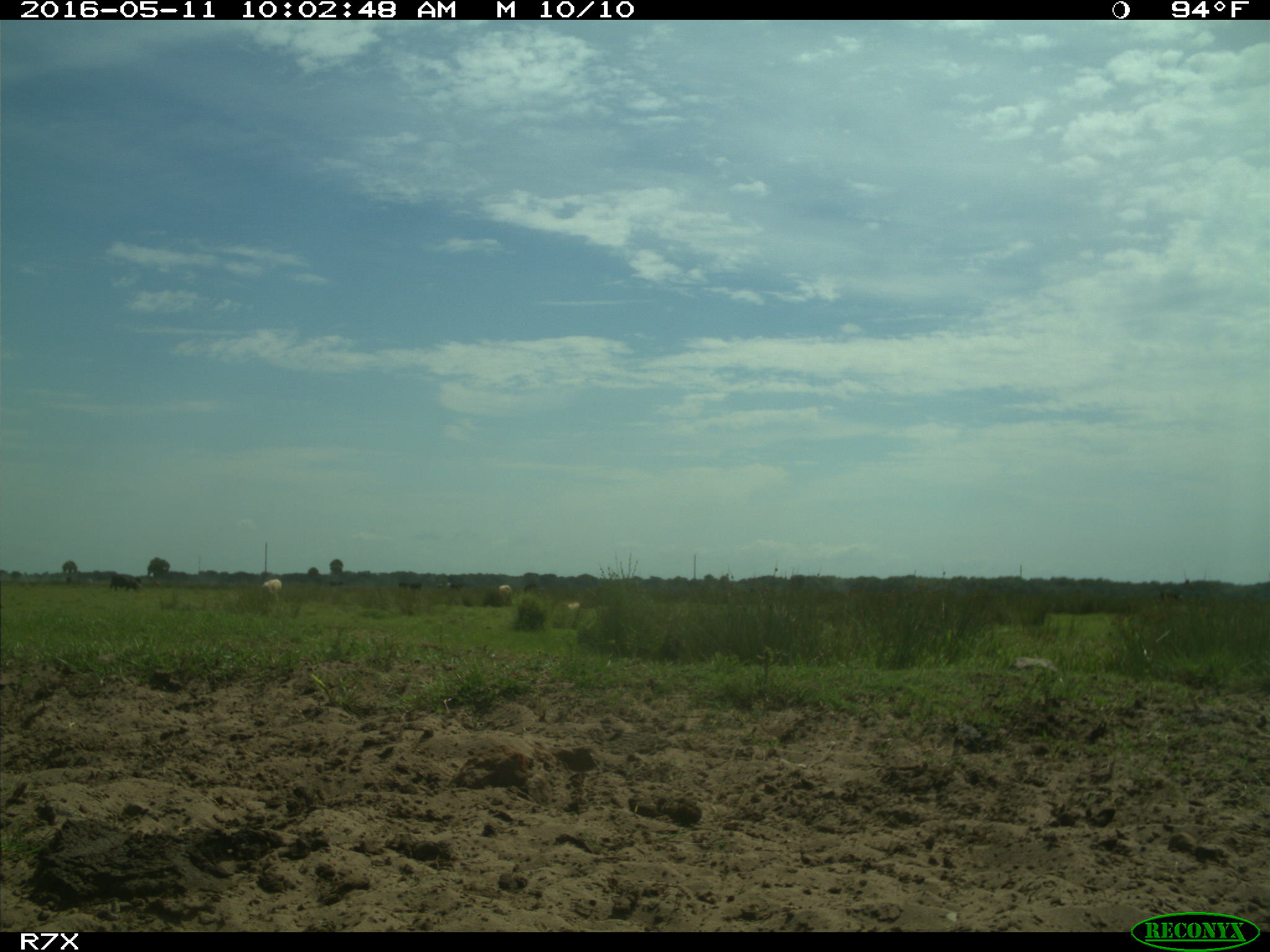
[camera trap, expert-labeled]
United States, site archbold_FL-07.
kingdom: Animalia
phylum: Chordata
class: Mammalia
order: Artiodactyla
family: Bovidae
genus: Bos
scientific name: Bos taurus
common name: domestic cow